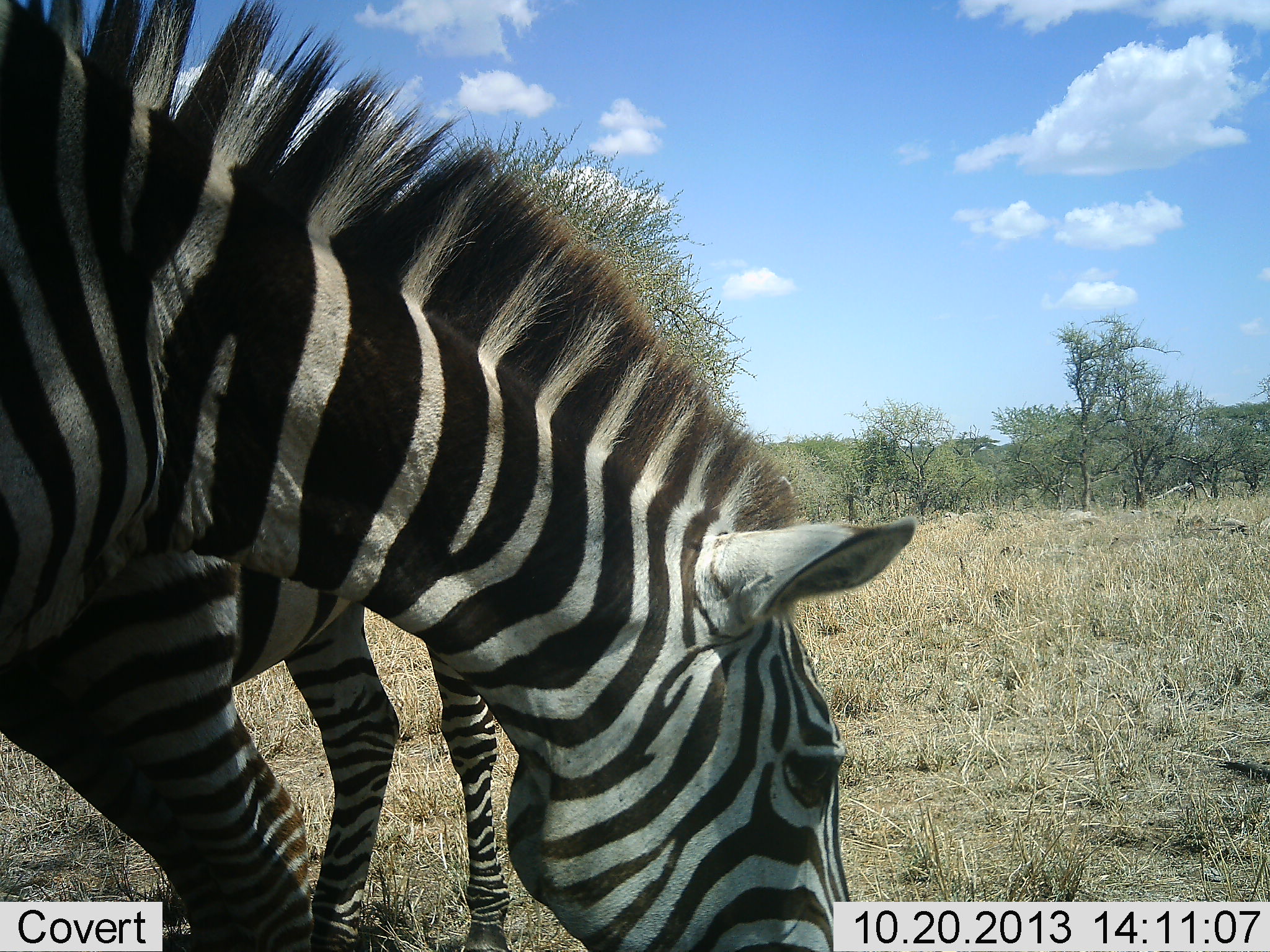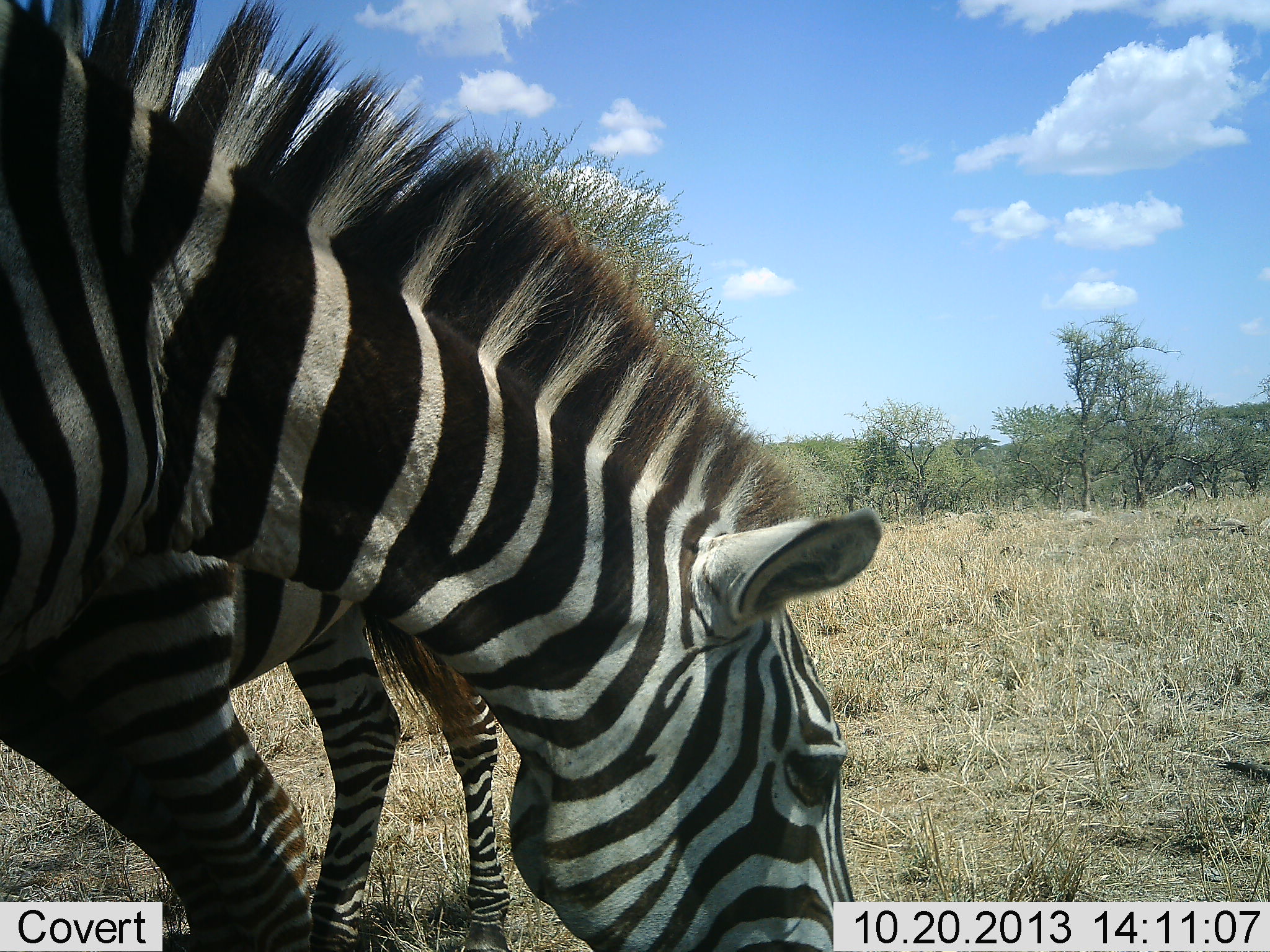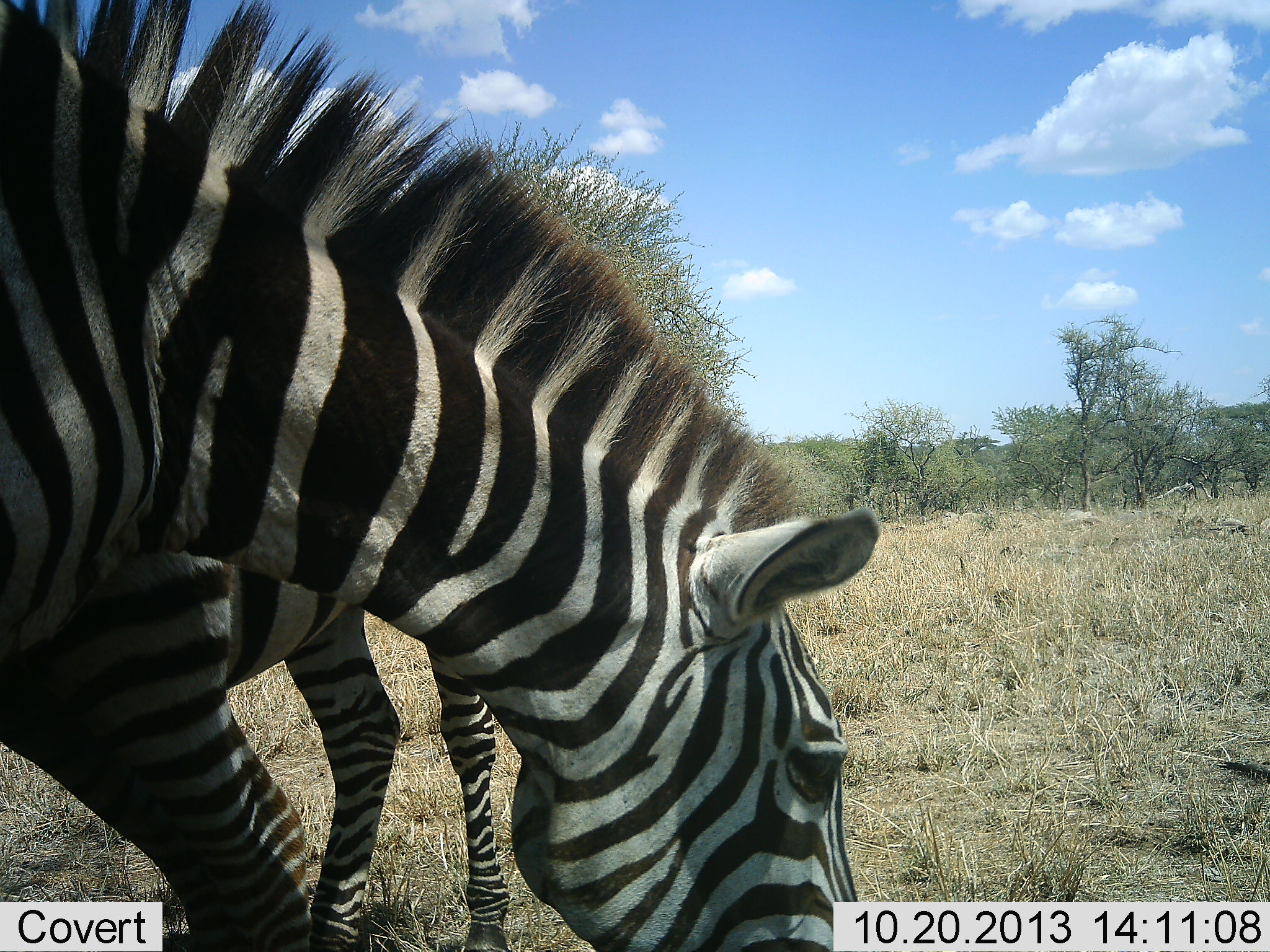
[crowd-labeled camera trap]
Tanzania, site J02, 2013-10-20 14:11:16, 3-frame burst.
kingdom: Animalia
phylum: Chordata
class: Mammalia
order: Perissodactyla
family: Equidae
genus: Equus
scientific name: Equus quagga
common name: plains zebra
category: zebra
Zebra (plains zebra) (Equus quagga), count 2. Behavior (volunteer vote fractions): standing 50%, resting 0%, moving 0%, interacting 0%. Young present (vote fraction): 10%. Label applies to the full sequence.